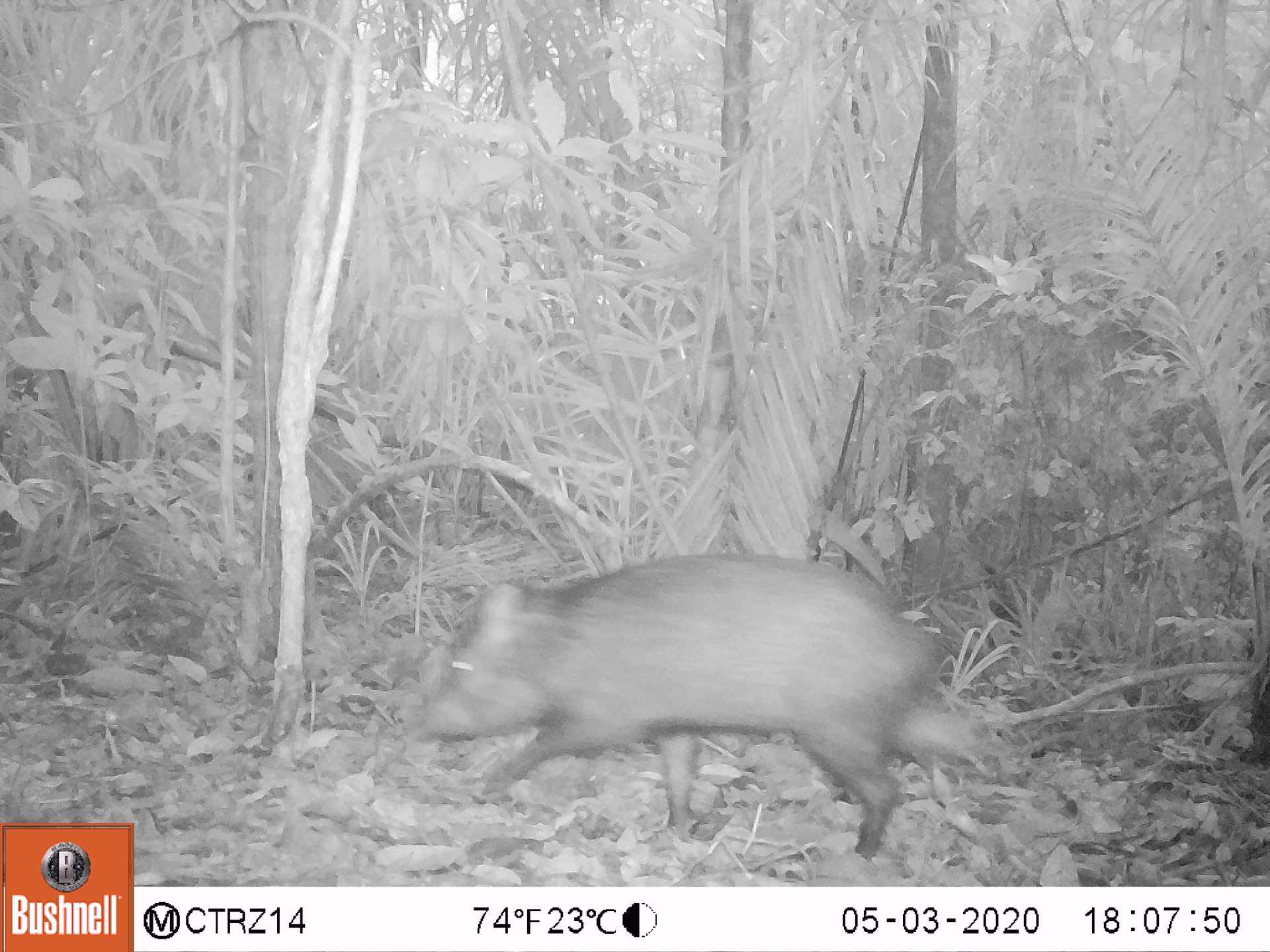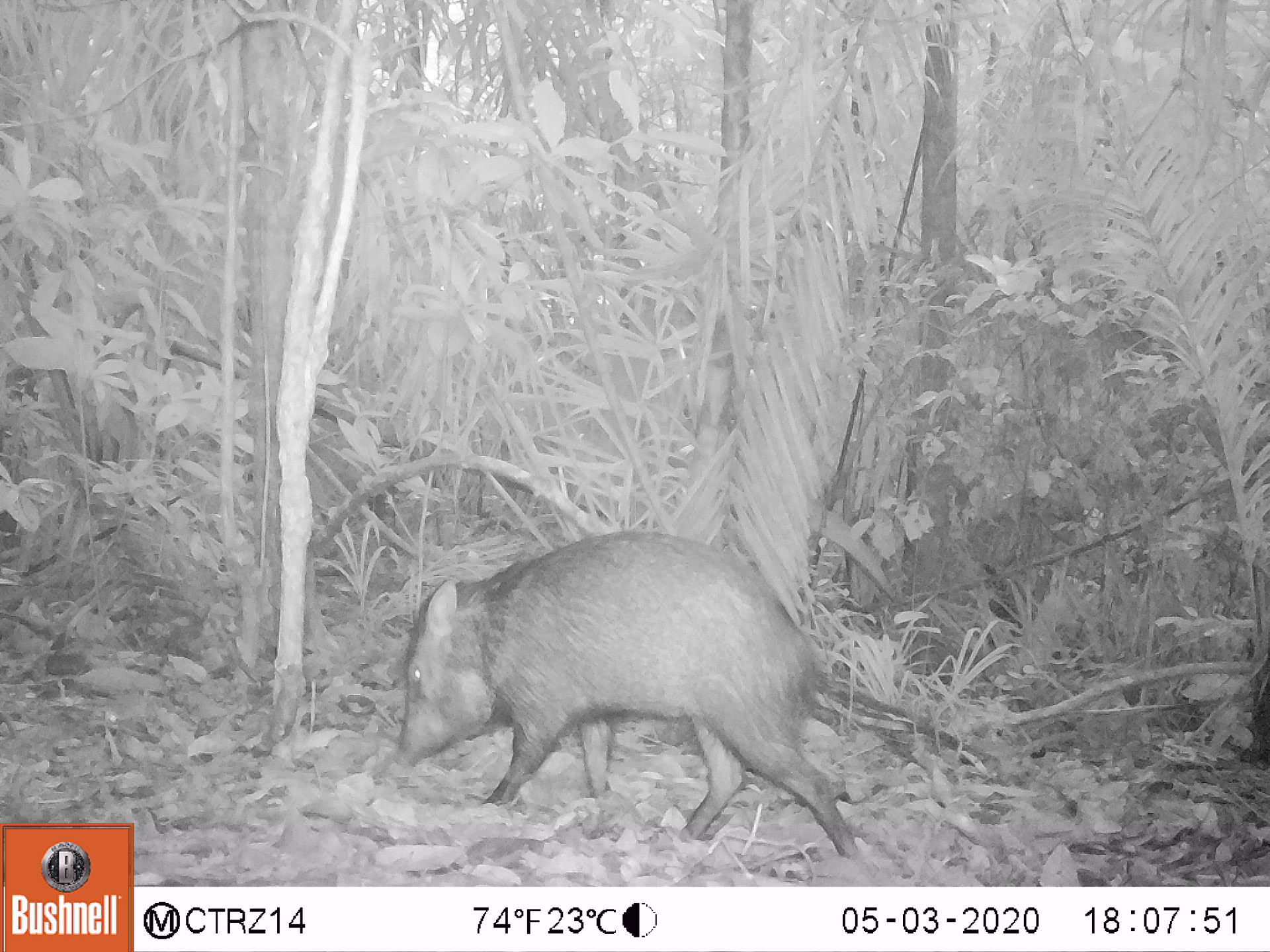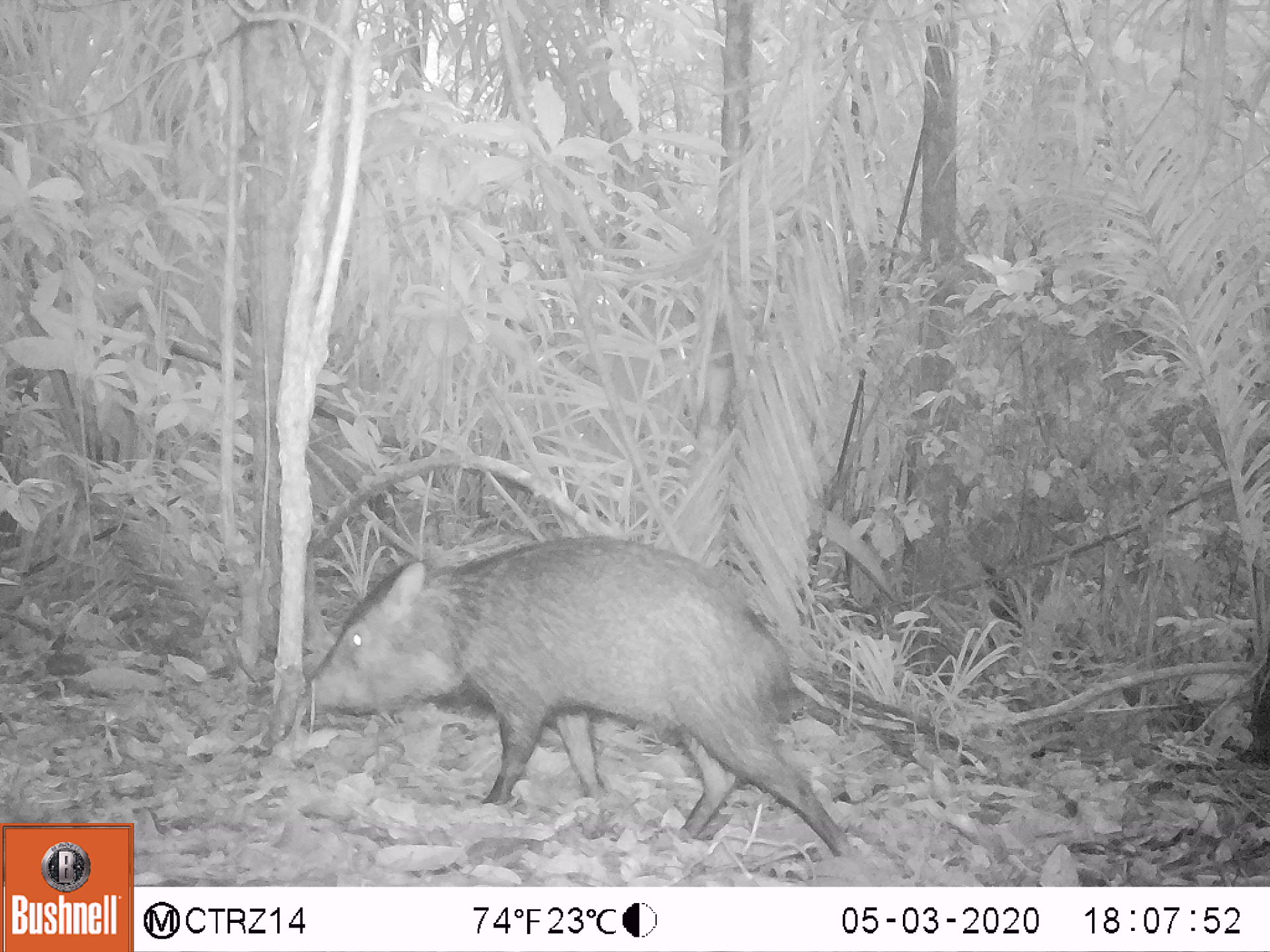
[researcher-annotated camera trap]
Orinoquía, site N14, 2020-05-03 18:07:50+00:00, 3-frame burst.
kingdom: Animalia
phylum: Chordata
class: Mammalia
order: Artiodactyla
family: Tayassuidae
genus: Pecari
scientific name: Pecari tajacu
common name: collared peccary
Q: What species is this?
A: Collared peccary (Pecari tajacu).